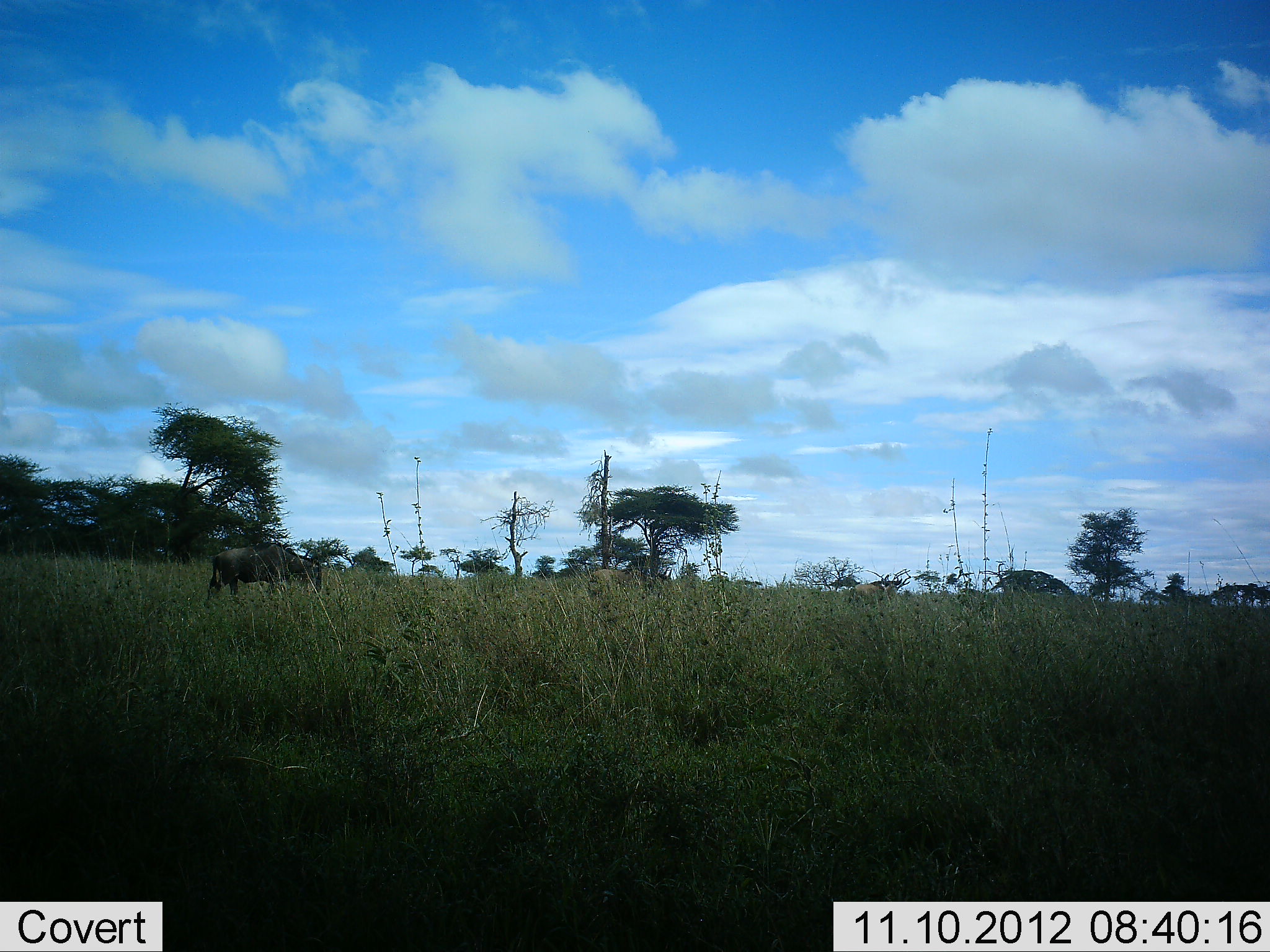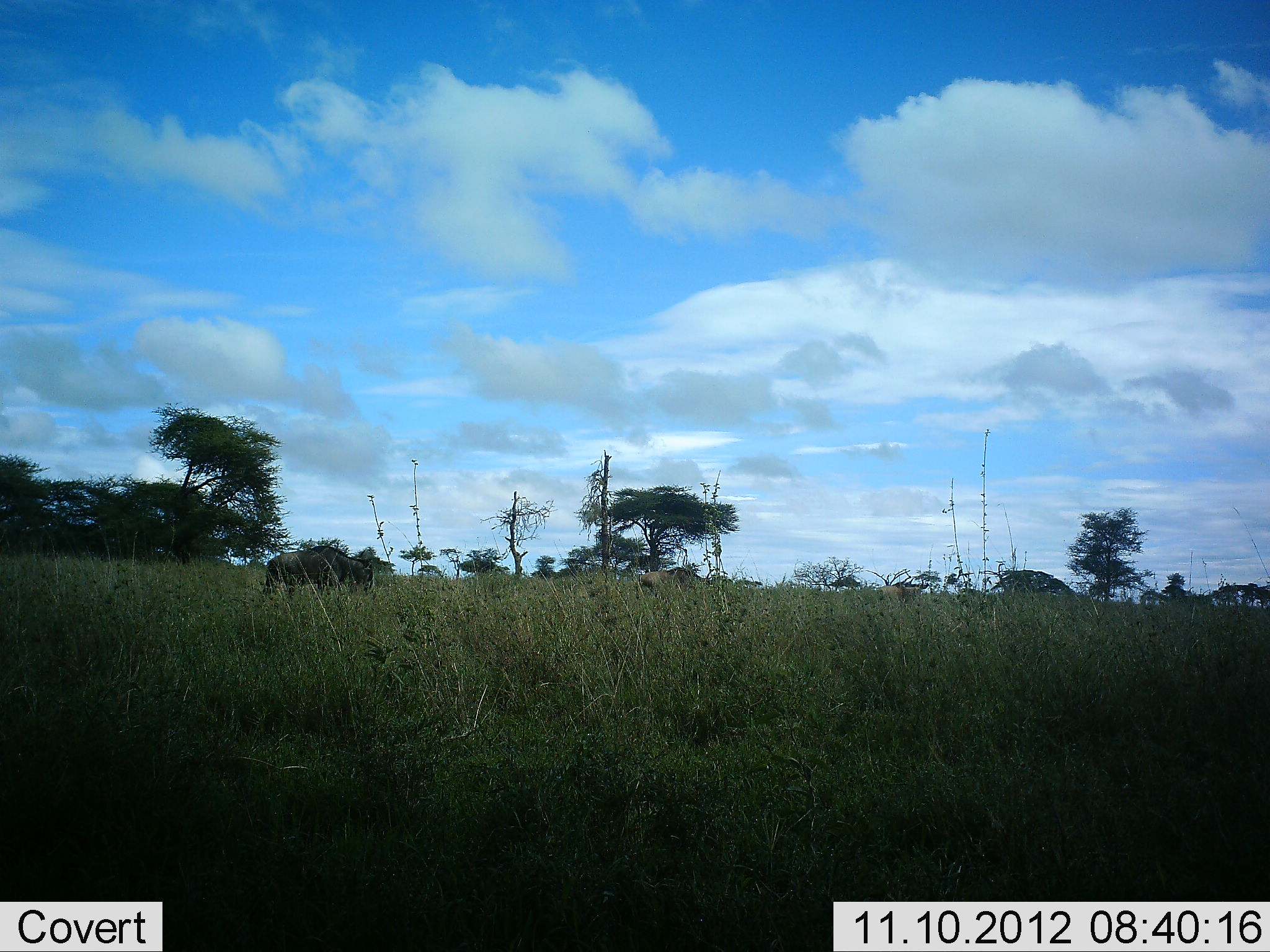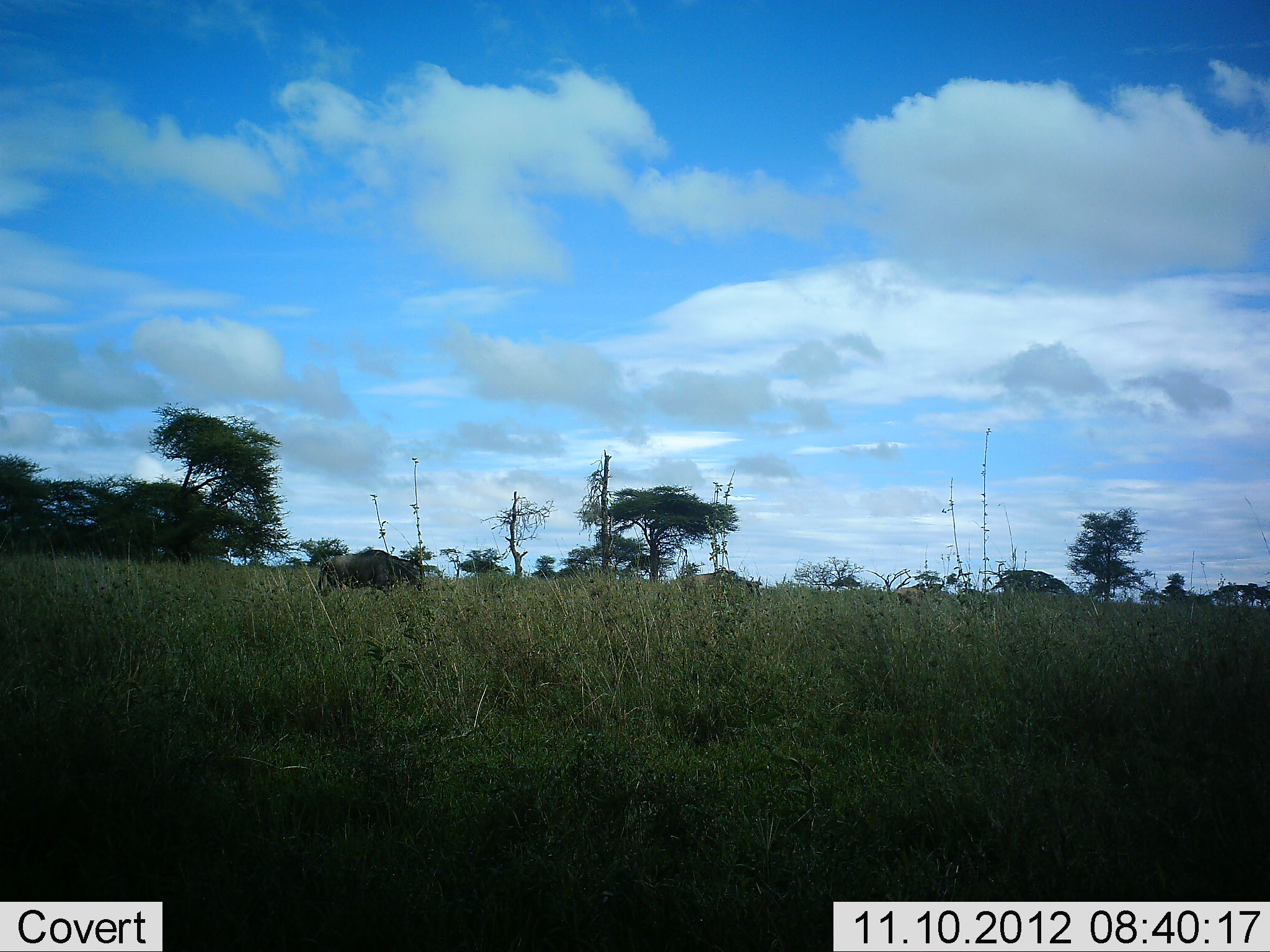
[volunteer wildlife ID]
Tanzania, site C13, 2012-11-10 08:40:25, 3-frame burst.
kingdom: Animalia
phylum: Chordata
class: Mammalia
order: Artiodactyla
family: Bovidae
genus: Connochaetes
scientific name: Connochaetes taurinus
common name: blue wildebeest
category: wildebeest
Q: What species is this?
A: Wildebeest (blue wildebeest) (Connochaetes taurinus).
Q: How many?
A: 3.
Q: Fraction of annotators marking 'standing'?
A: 0%.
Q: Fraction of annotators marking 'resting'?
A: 0%.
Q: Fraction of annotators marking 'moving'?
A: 100%.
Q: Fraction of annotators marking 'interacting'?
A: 0%.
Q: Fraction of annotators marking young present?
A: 10%.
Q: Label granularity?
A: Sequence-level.